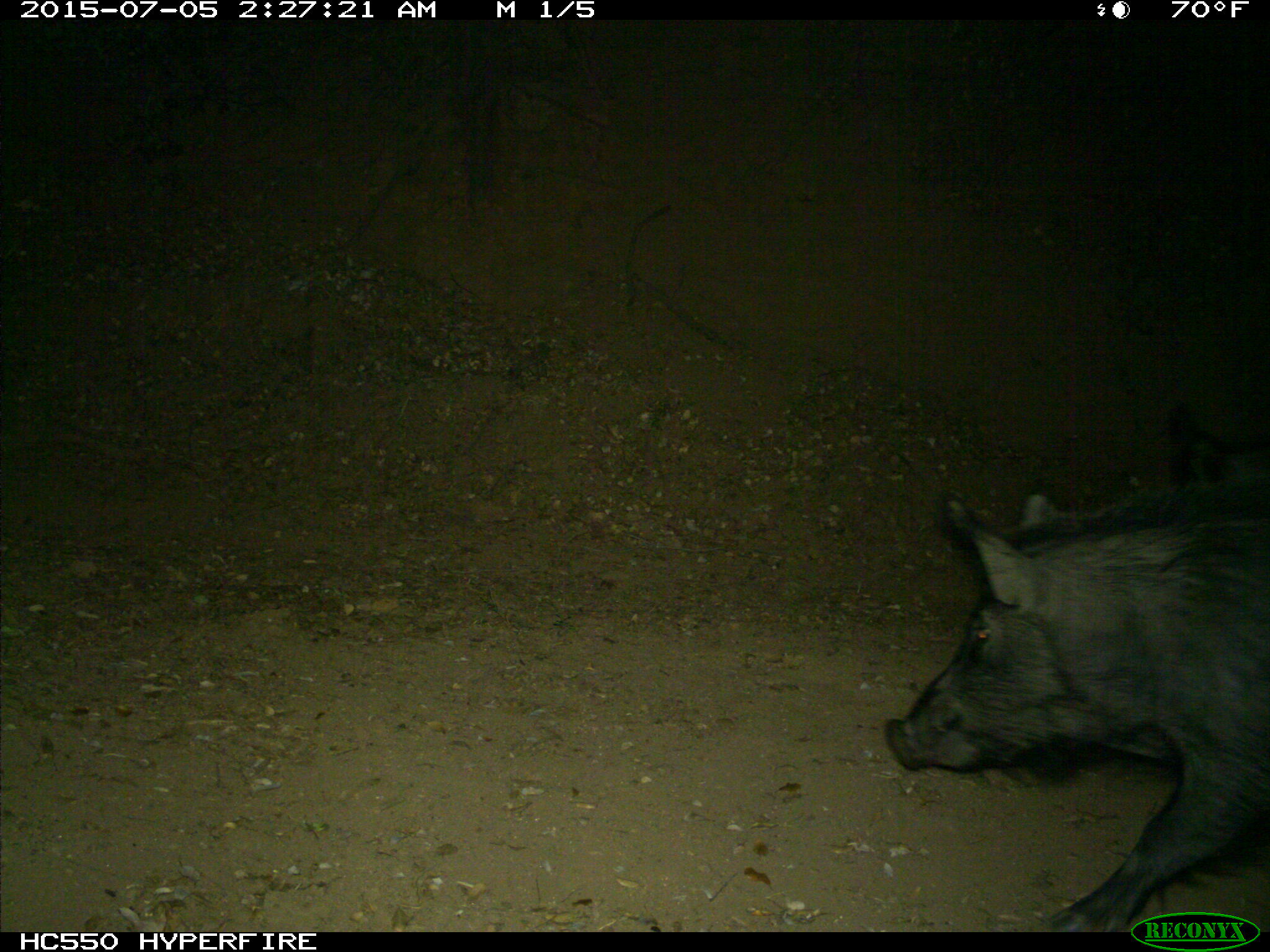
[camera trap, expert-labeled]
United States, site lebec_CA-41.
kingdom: Animalia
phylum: Chordata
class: Mammalia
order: Artiodactyla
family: Suidae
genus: Sus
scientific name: Sus scrofa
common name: wild boar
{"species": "Sus scrofa (wild boar)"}